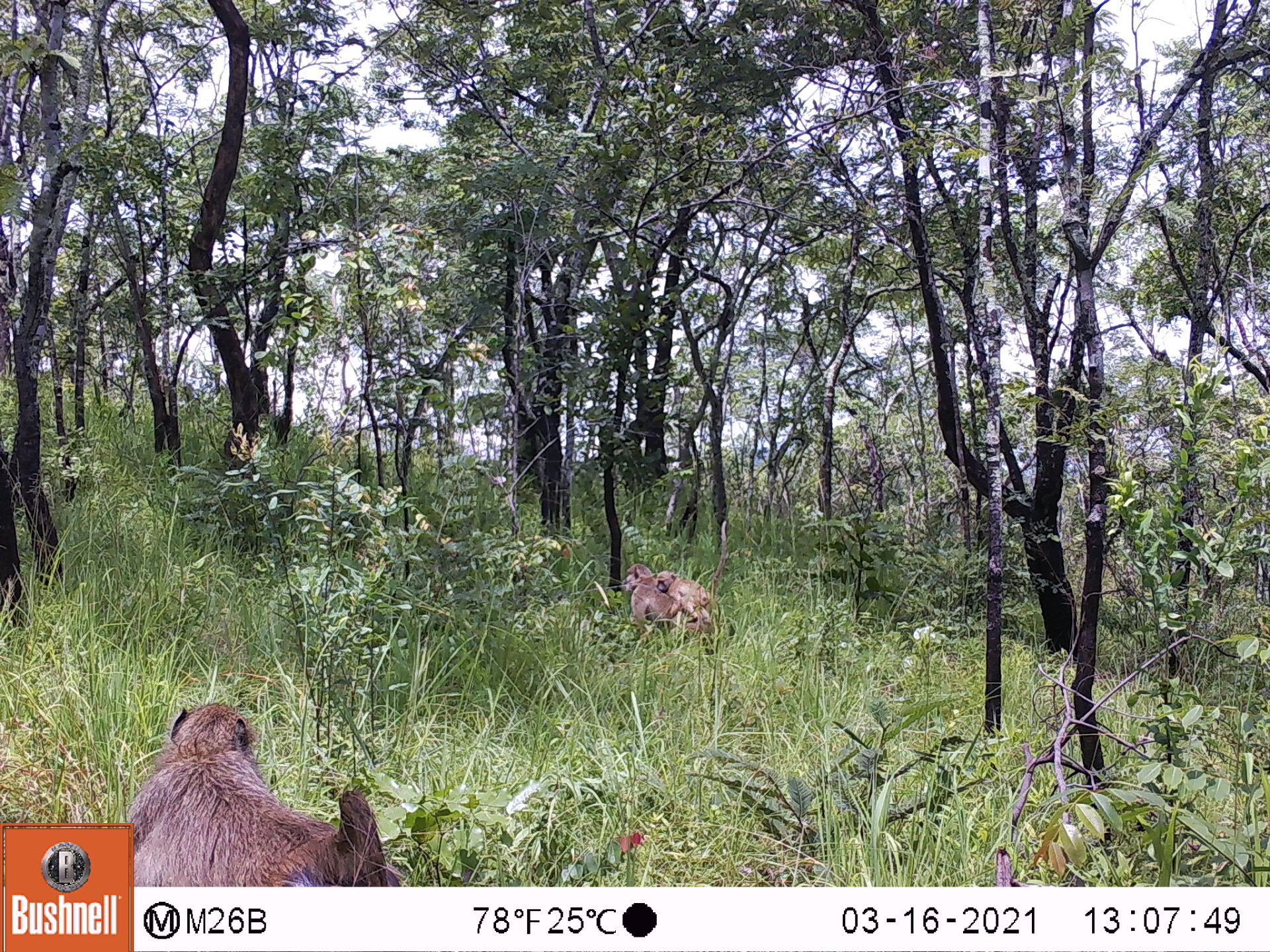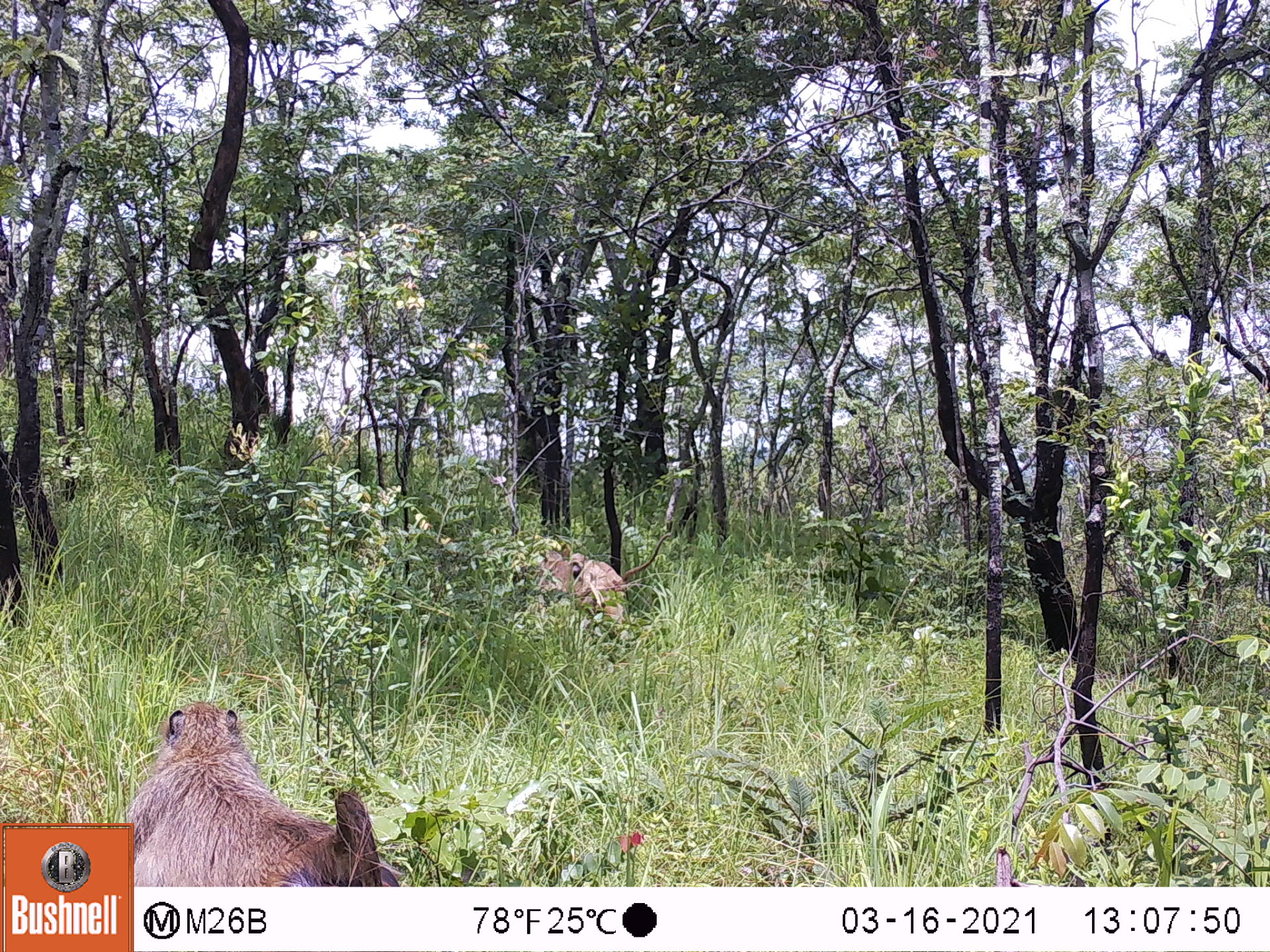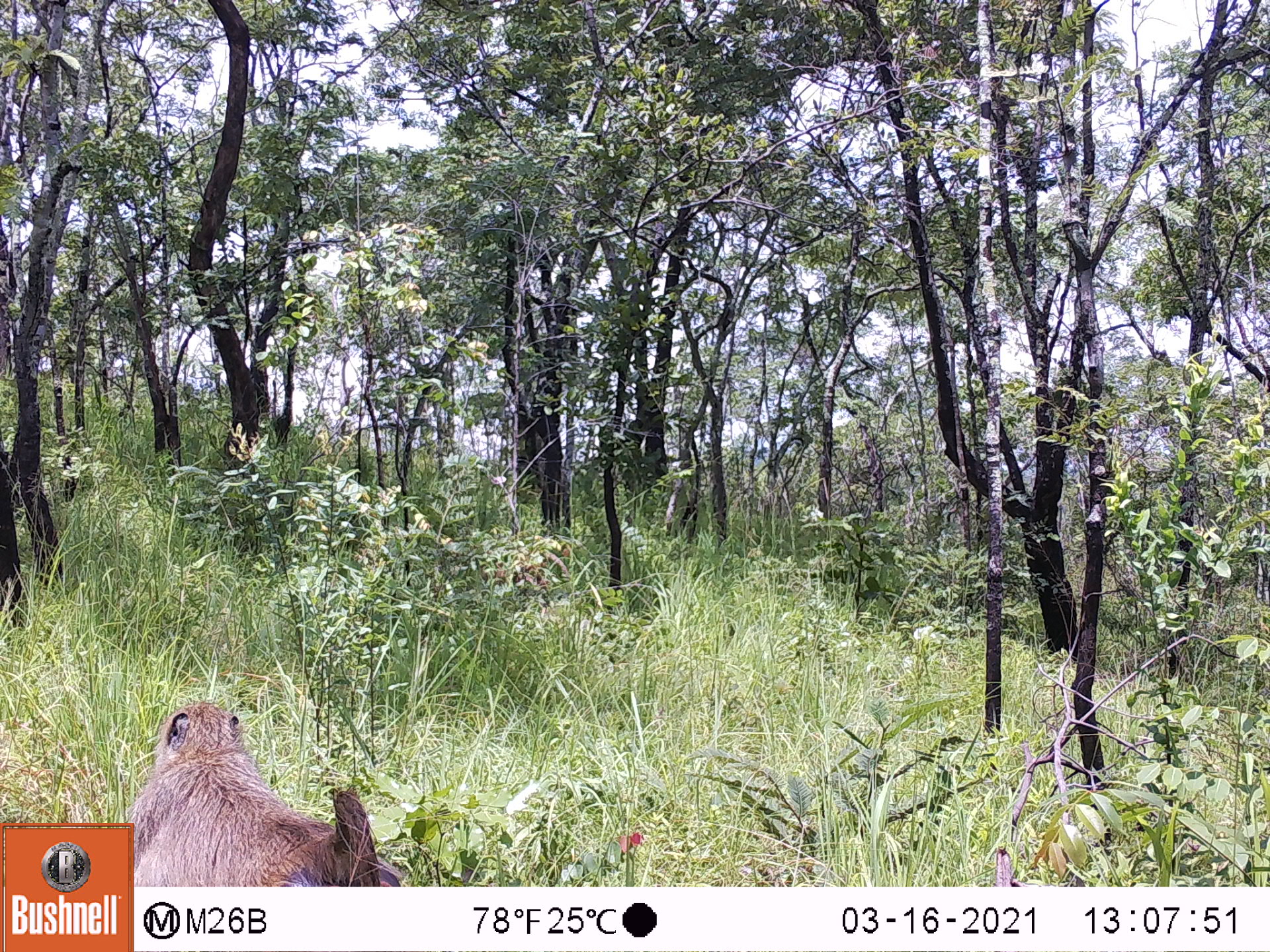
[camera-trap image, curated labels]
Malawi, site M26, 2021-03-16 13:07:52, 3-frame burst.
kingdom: Animalia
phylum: Chordata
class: Mammalia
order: Primates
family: Cercopithecidae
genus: Papio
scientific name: Papio cynocephalus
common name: yellow baboon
Yellow baboon (Papio cynocephalus), count 3.